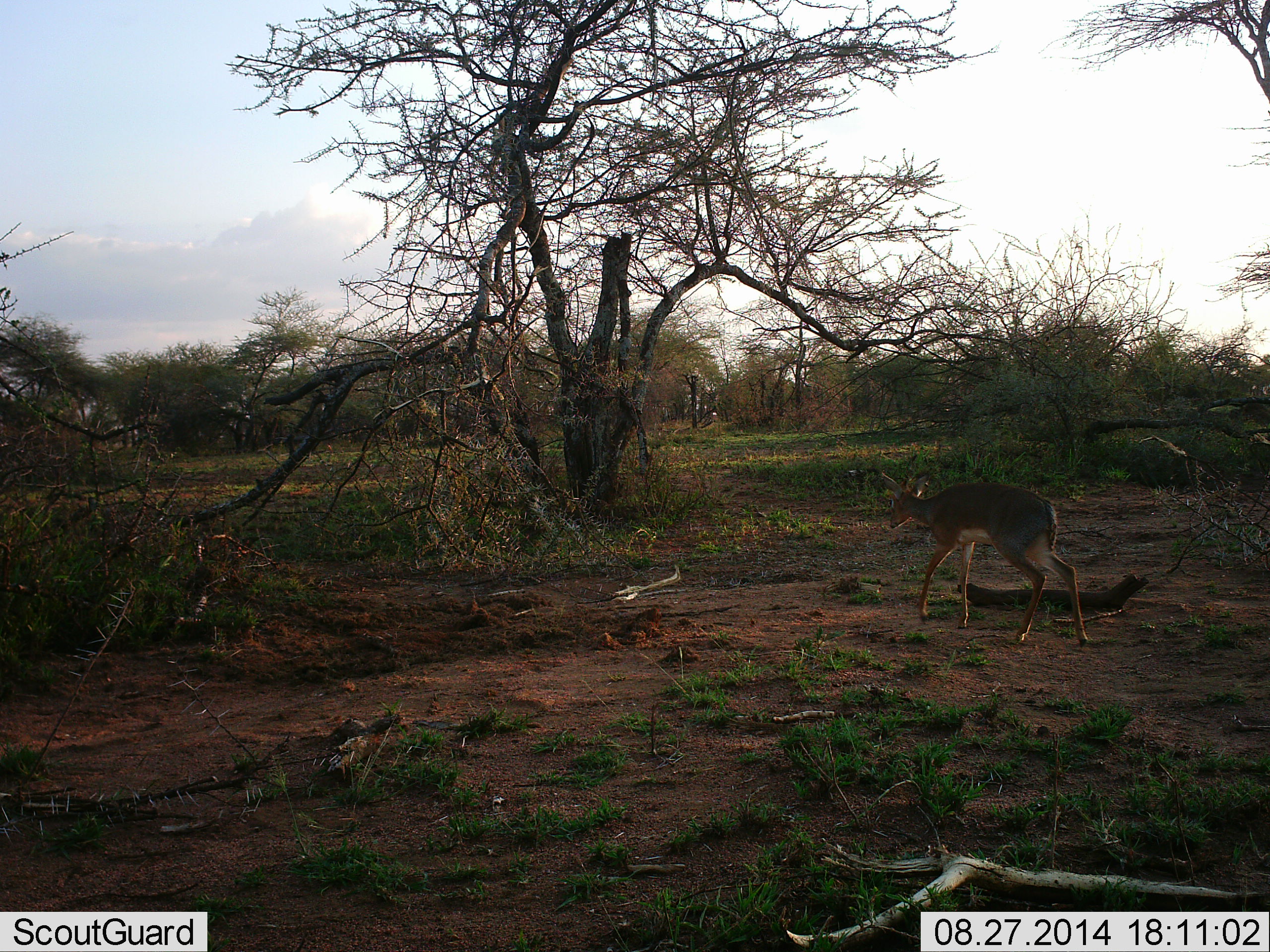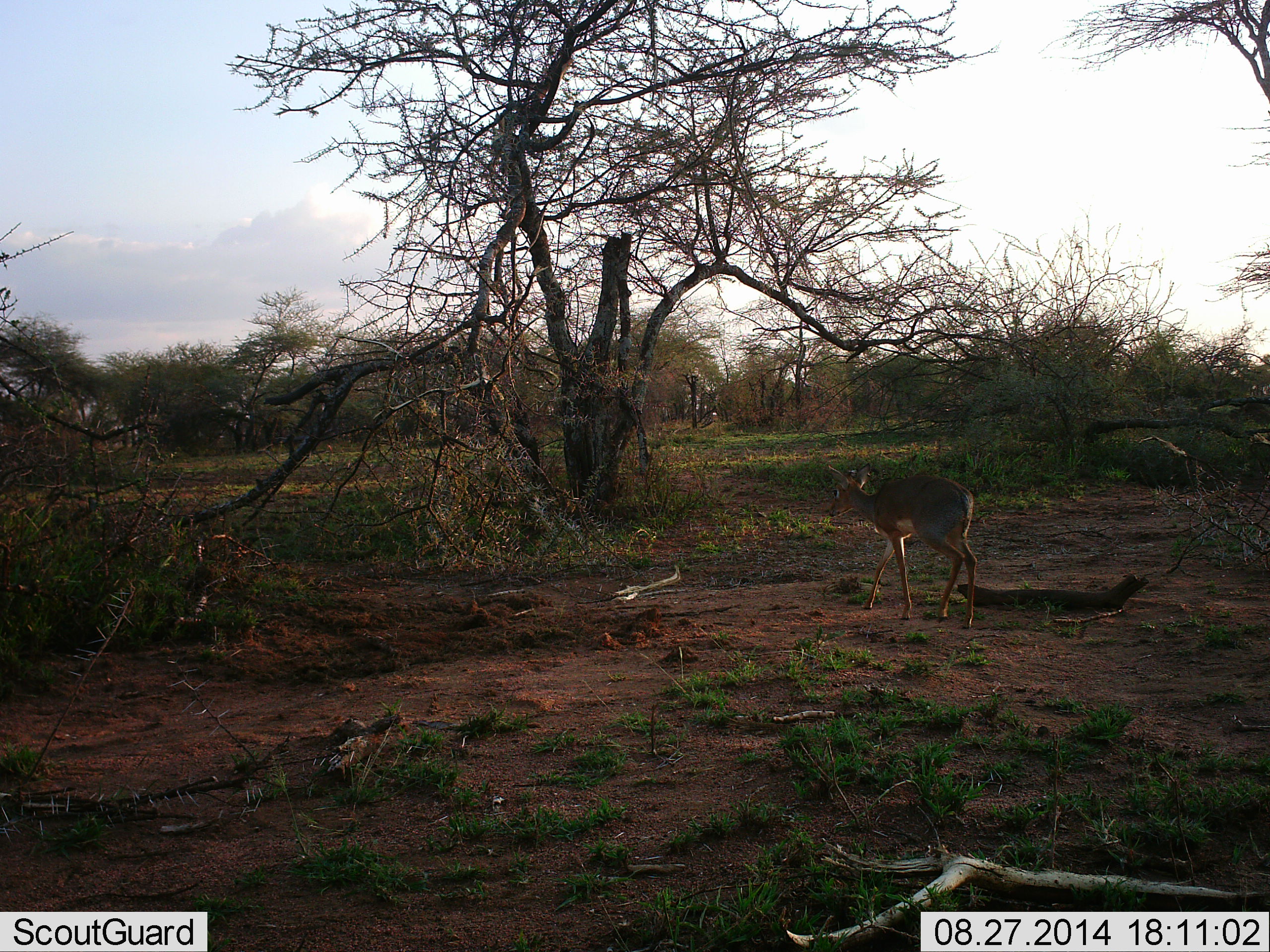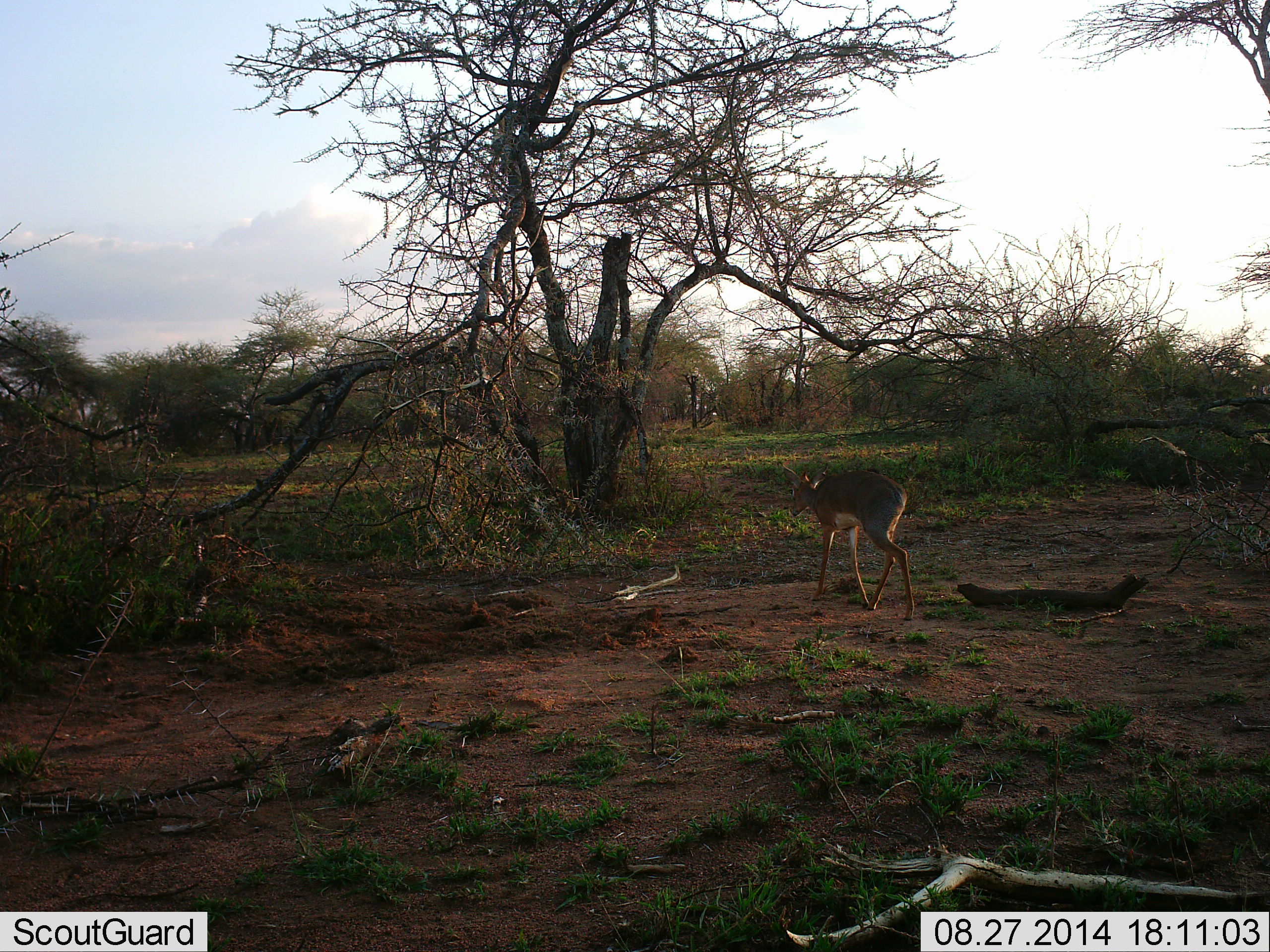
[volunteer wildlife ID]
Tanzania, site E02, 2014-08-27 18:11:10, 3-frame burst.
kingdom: Animalia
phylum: Chordata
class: Mammalia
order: Artiodactyla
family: Bovidae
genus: Madoqua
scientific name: Madoqua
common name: dikdik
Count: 1.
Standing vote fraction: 0%.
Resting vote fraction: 0%.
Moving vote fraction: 100%.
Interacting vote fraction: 0%.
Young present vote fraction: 0%.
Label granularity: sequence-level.